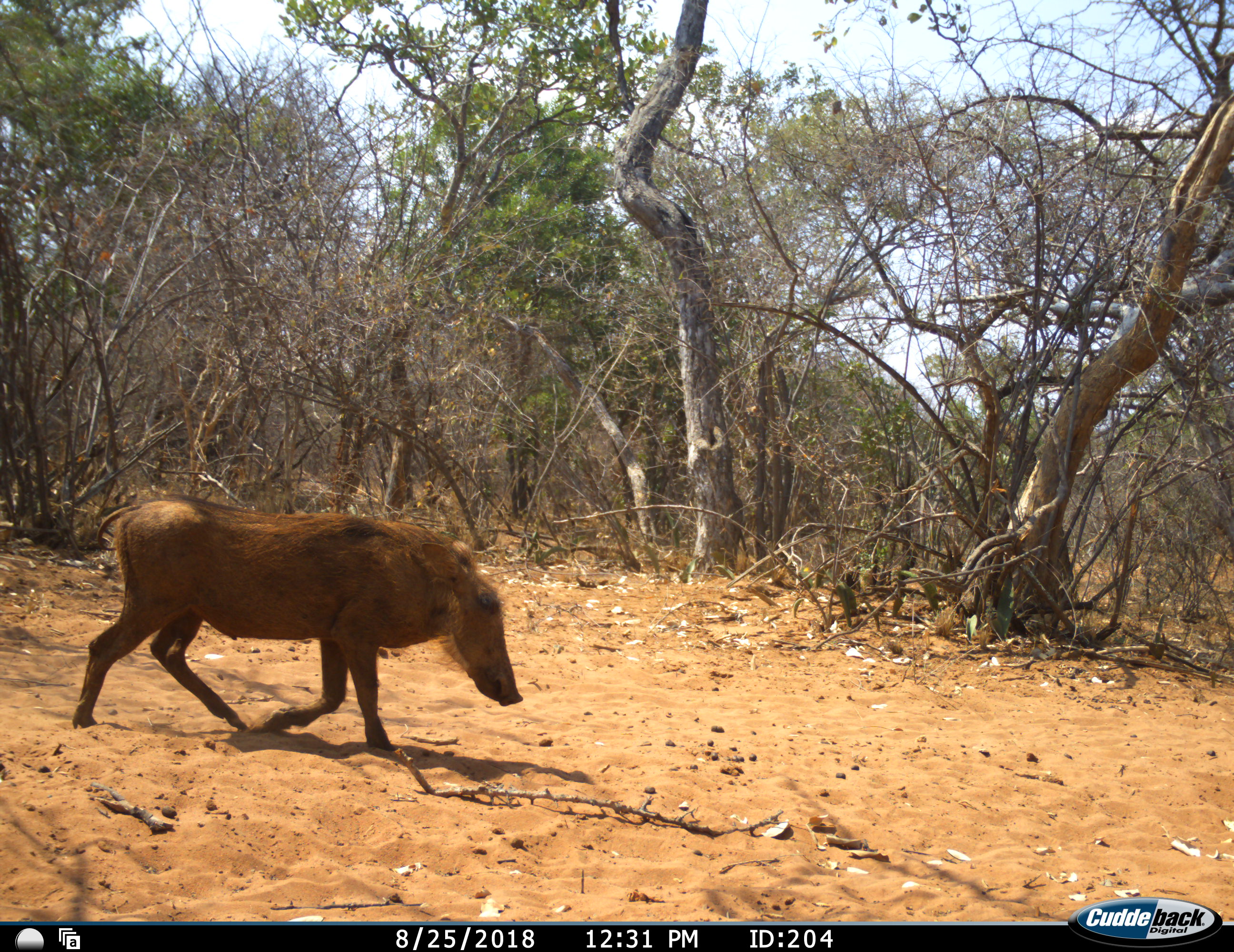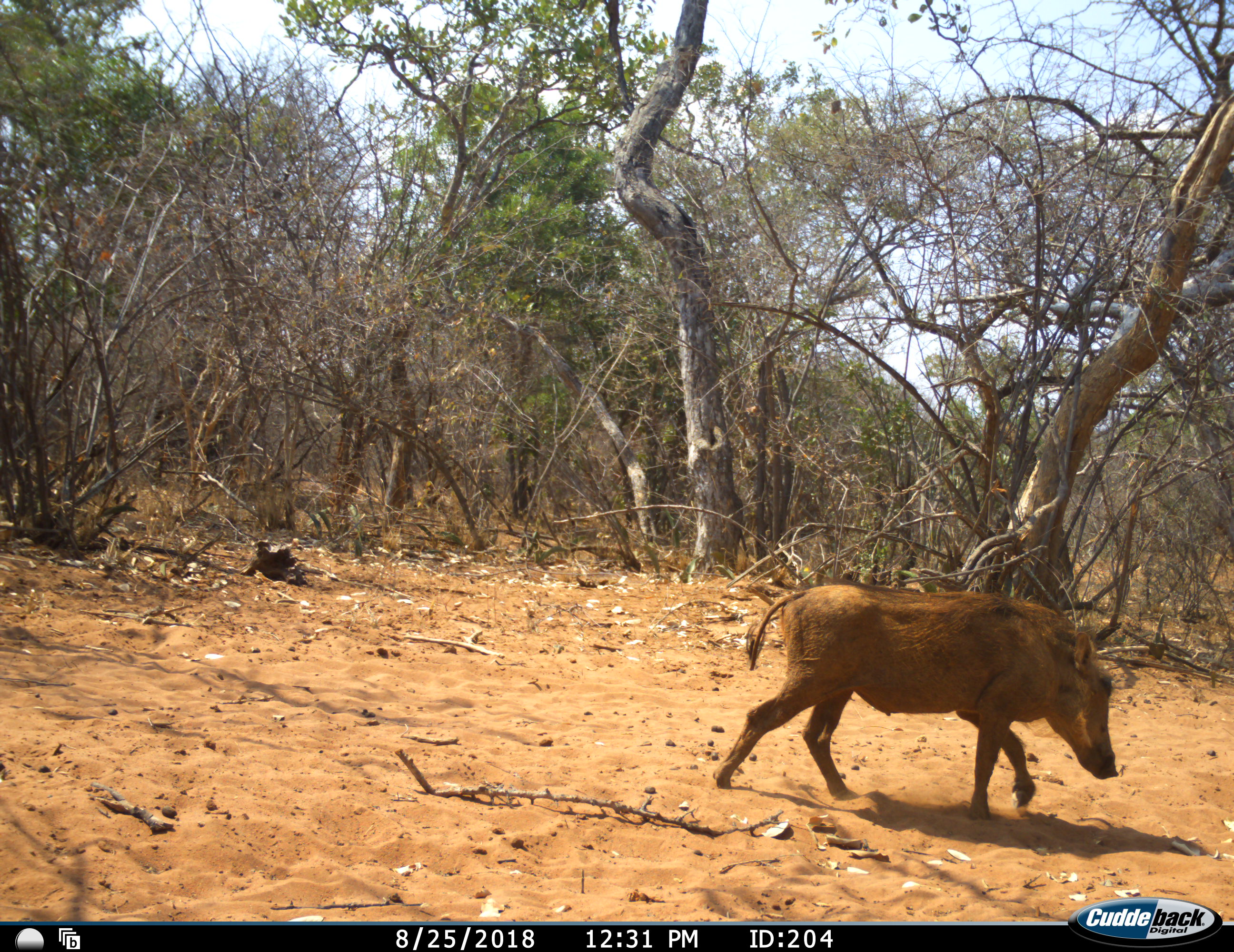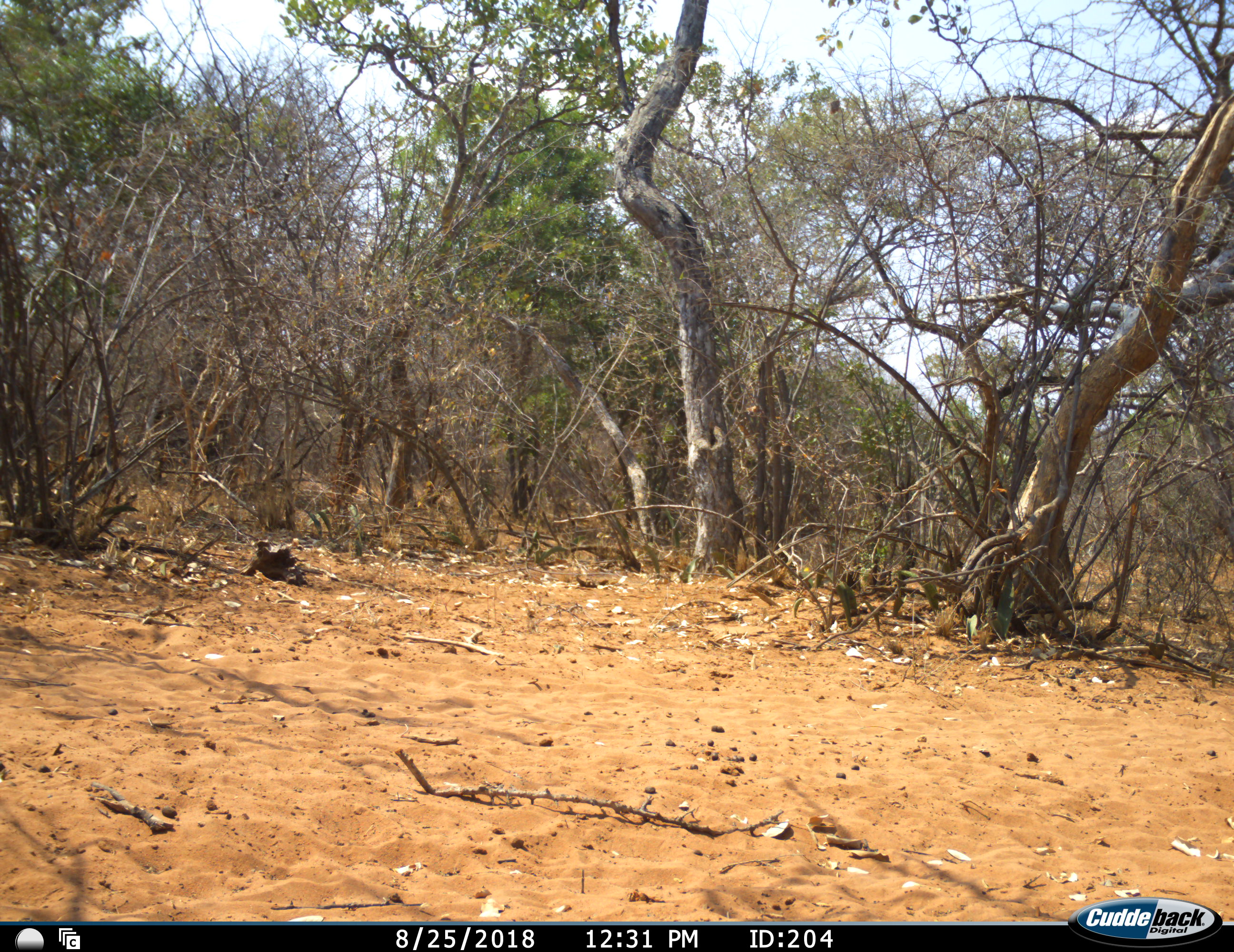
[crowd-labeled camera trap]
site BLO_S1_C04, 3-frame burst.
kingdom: Animalia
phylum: Chordata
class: Mammalia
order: Artiodactyla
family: Suidae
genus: Phacochoerus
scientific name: Phacochoerus africanus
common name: warthog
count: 1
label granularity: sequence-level